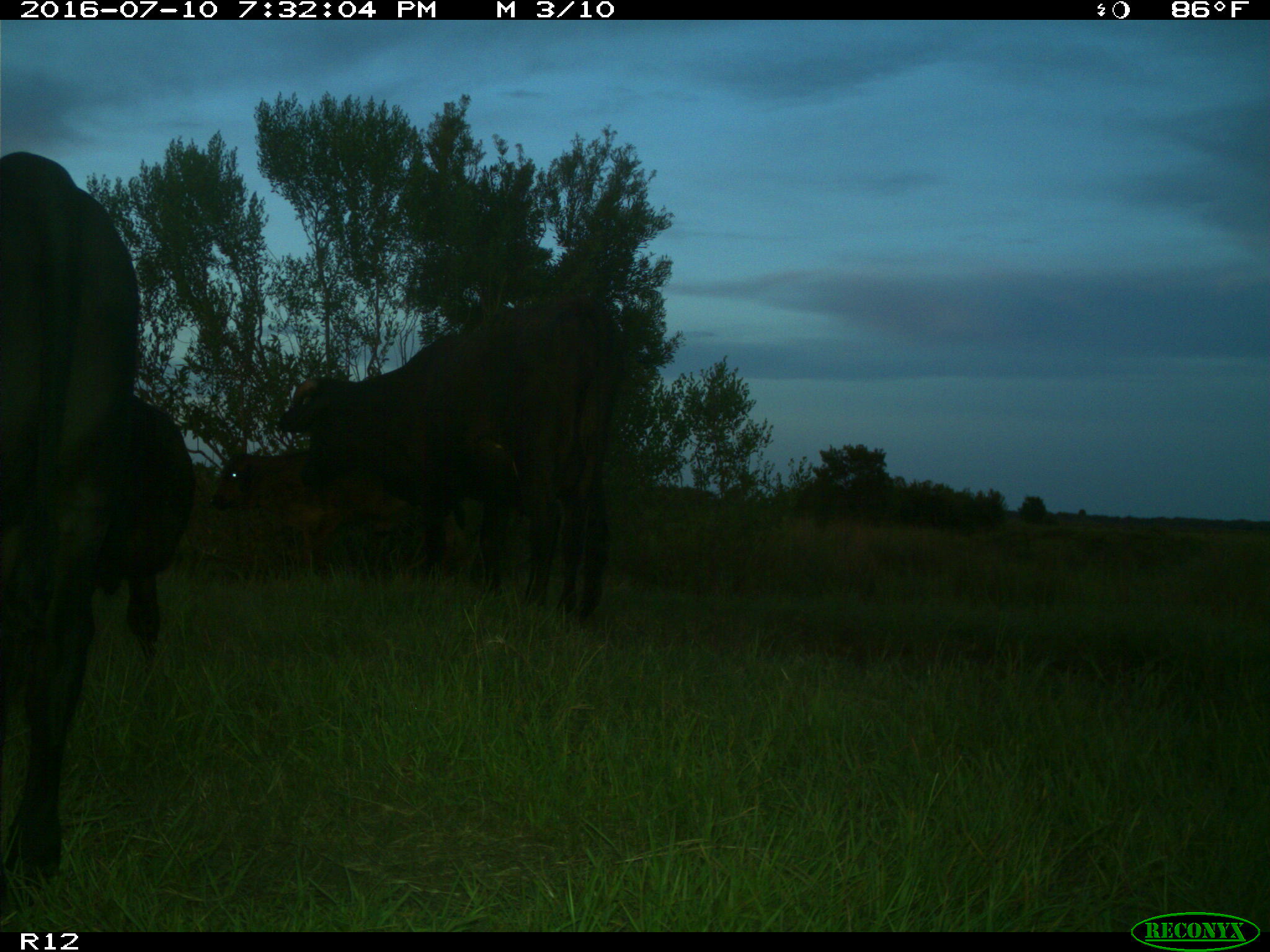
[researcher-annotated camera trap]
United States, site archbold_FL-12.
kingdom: Animalia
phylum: Chordata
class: Mammalia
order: Artiodactyla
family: Bovidae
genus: Bos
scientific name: Bos taurus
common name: domestic cow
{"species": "Bos taurus (domestic cow)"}